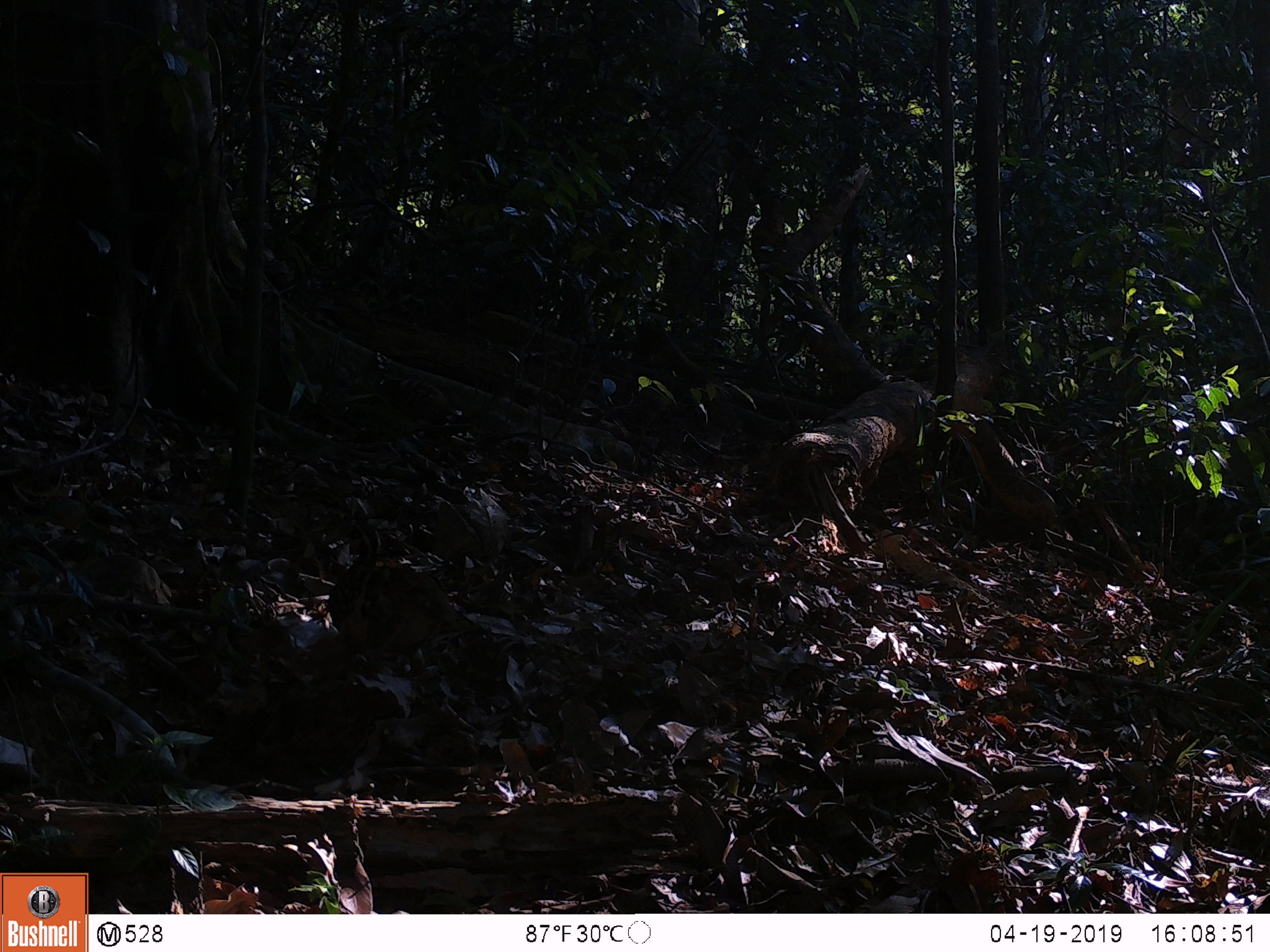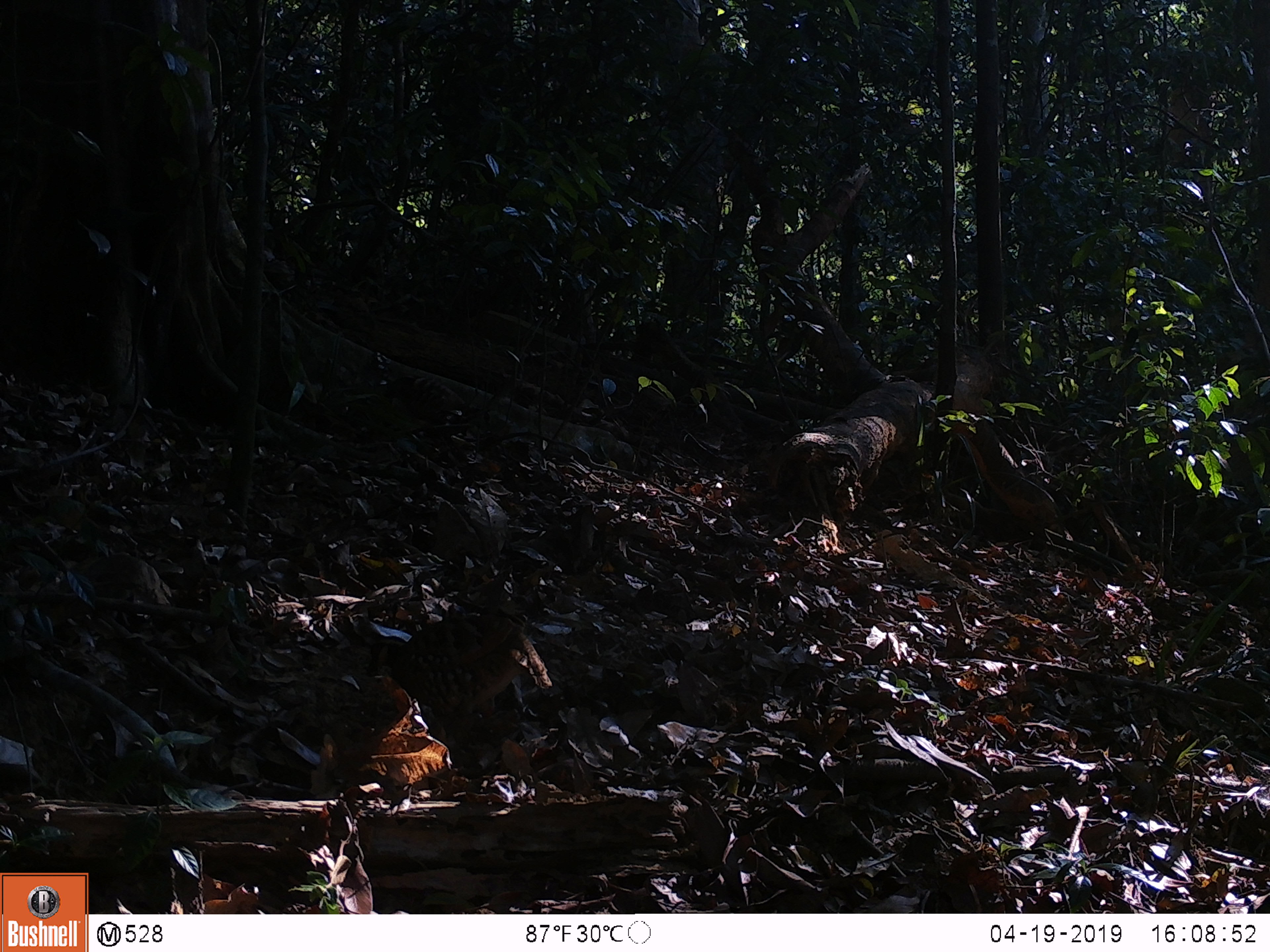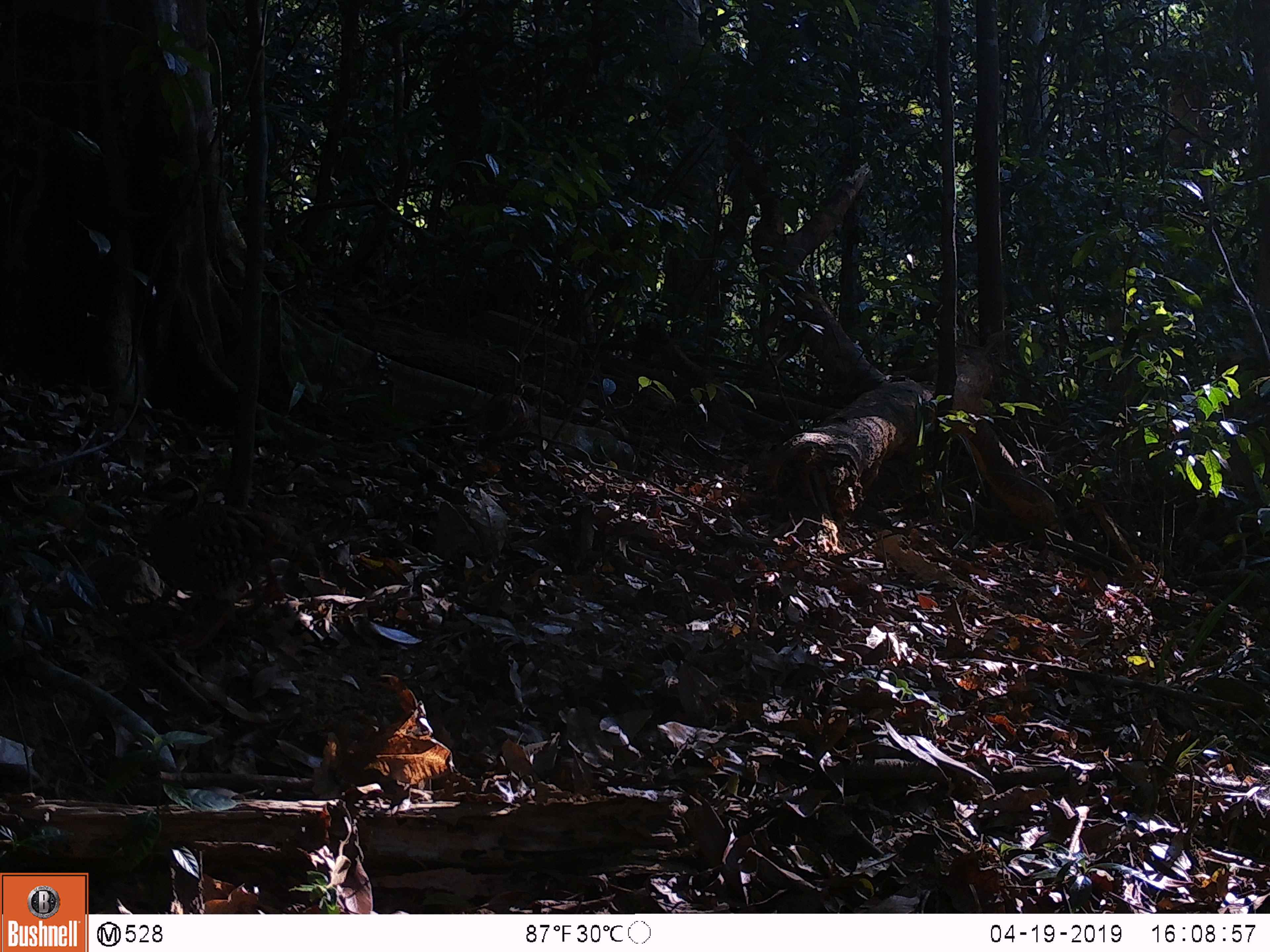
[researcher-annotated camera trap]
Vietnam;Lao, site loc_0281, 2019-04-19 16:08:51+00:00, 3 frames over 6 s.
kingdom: Animalia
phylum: Chordata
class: Aves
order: Galliformes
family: Phasianidae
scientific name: Phasianidae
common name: partridge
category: unidentified partridge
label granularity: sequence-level